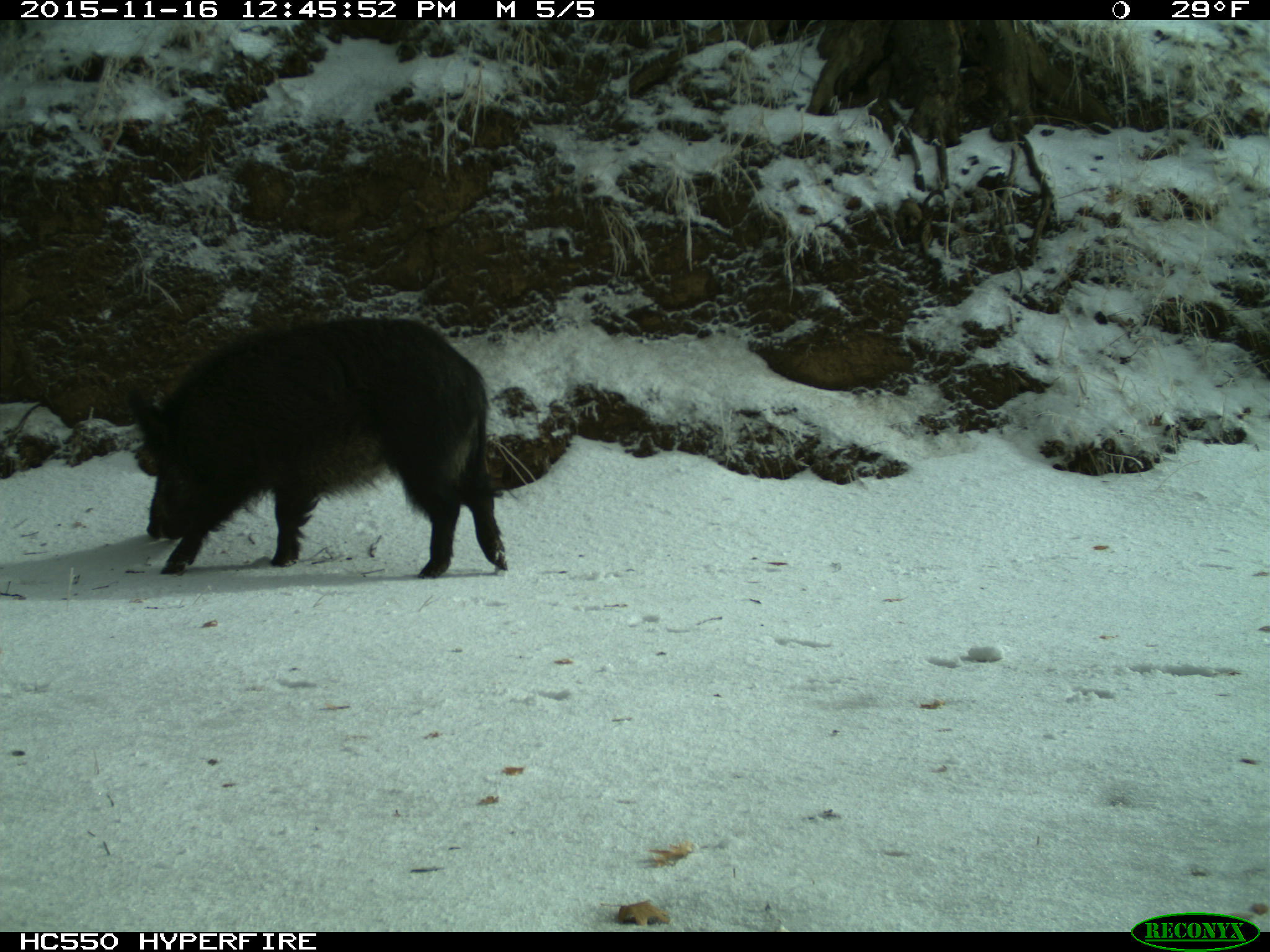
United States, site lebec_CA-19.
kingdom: Animalia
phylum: Chordata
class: Mammalia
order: Artiodactyla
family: Suidae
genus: Sus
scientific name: Sus scrofa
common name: wild boar